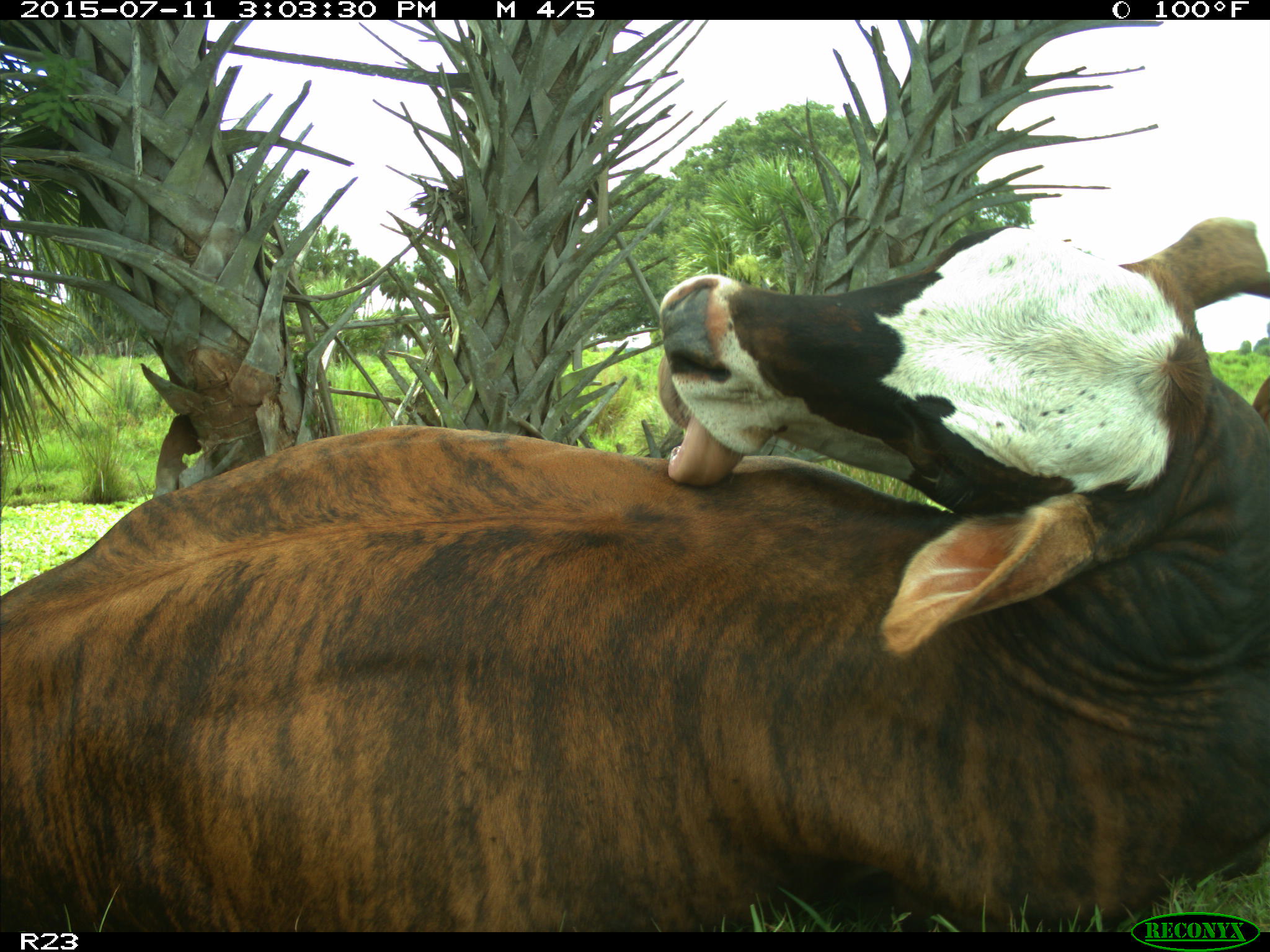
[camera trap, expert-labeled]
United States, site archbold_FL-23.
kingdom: Animalia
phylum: Chordata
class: Mammalia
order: Artiodactyla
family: Bovidae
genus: Bos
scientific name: Bos taurus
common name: domestic cow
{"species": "Bos taurus (domestic cow)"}